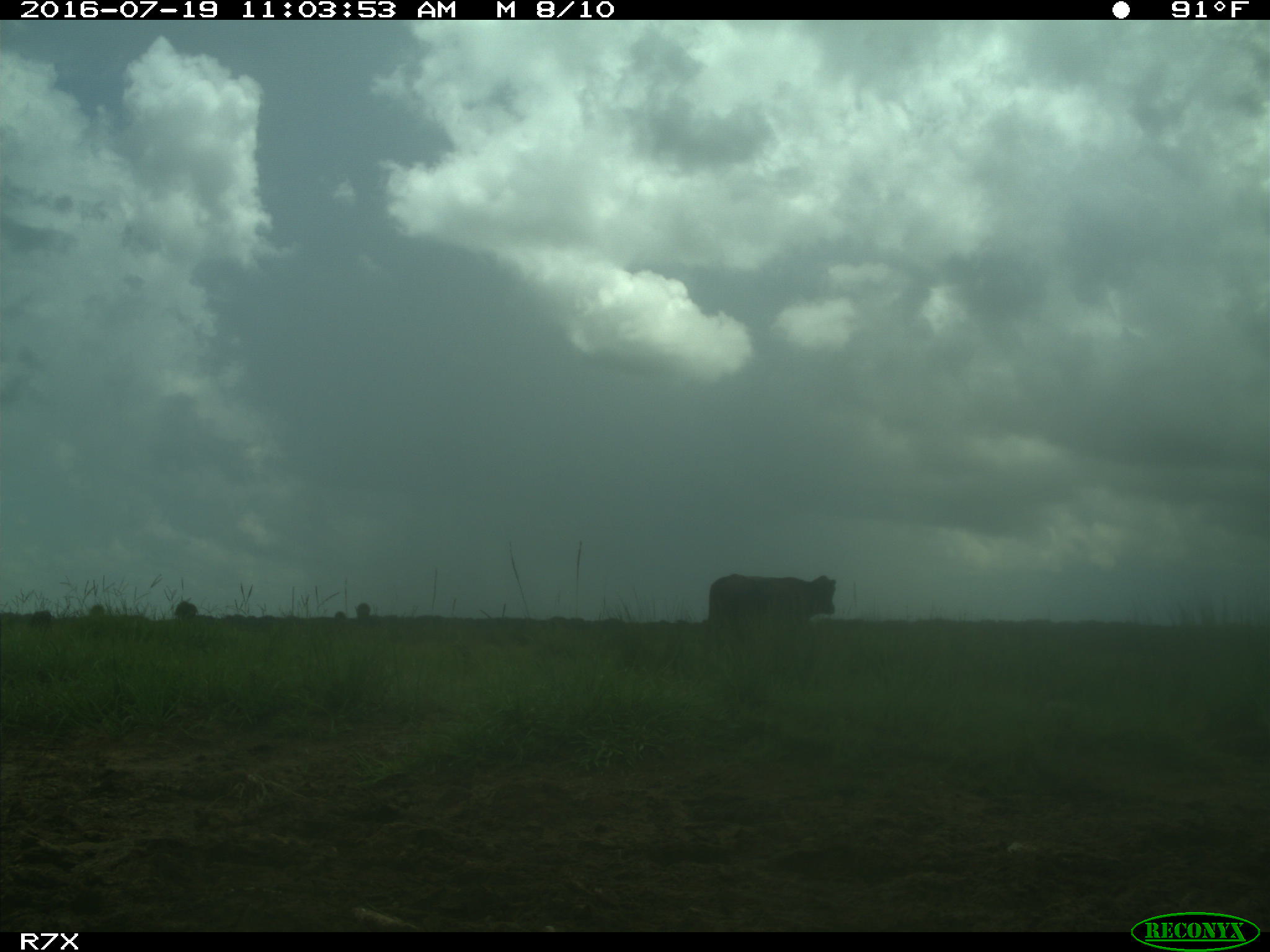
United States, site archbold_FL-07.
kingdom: Animalia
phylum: Chordata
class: Mammalia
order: Artiodactyla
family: Bovidae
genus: Bos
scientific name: Bos taurus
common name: domestic cow